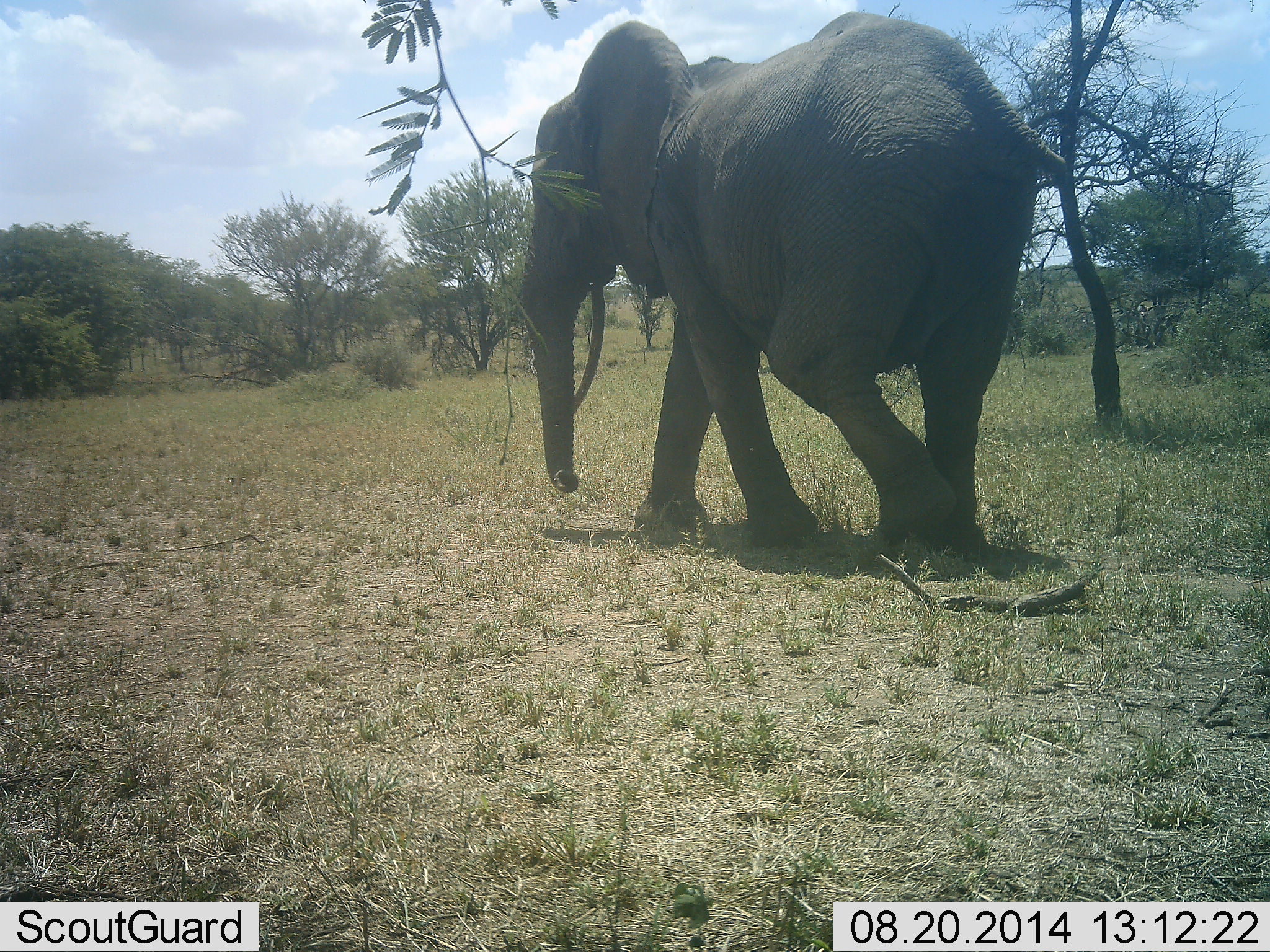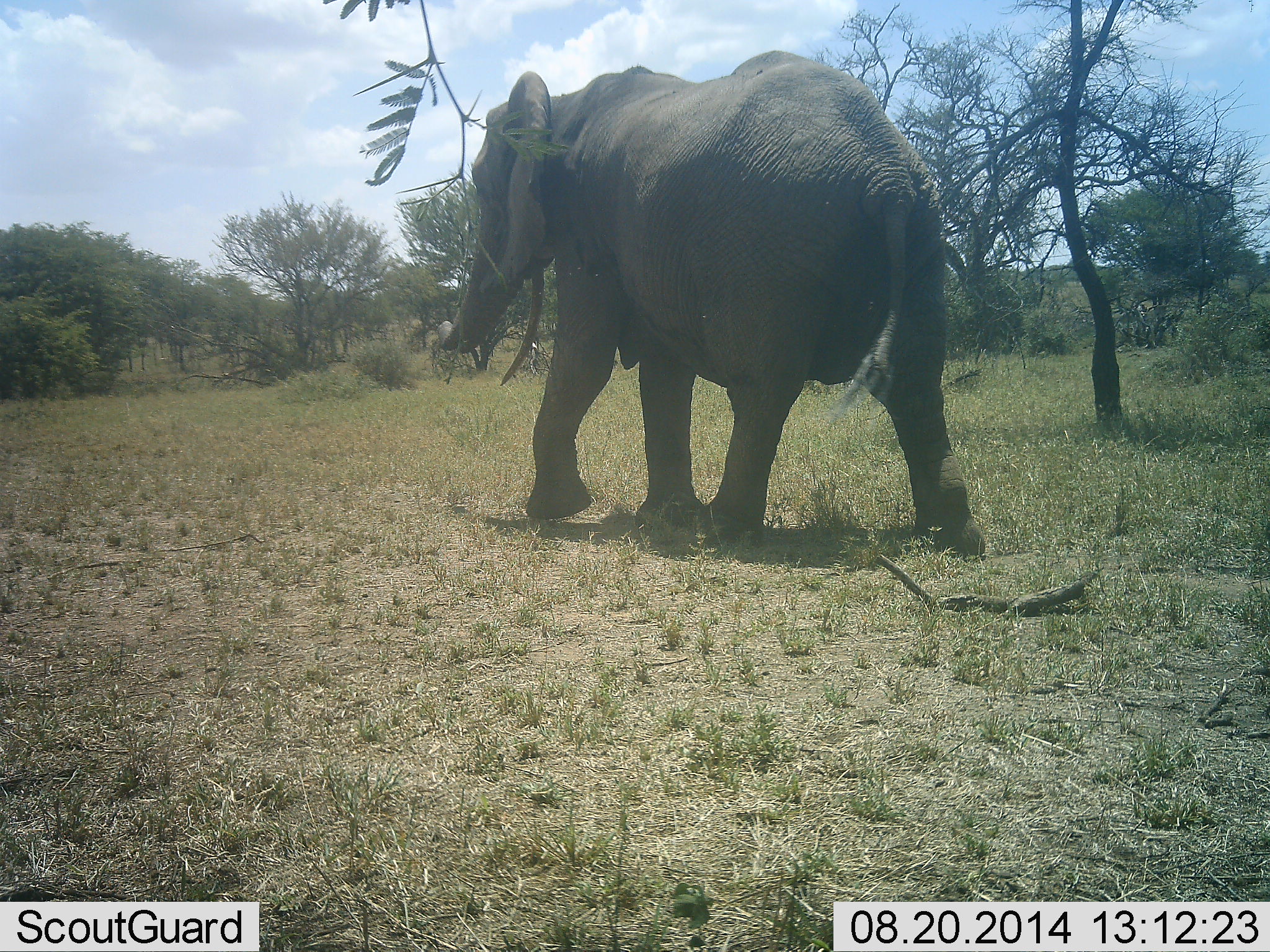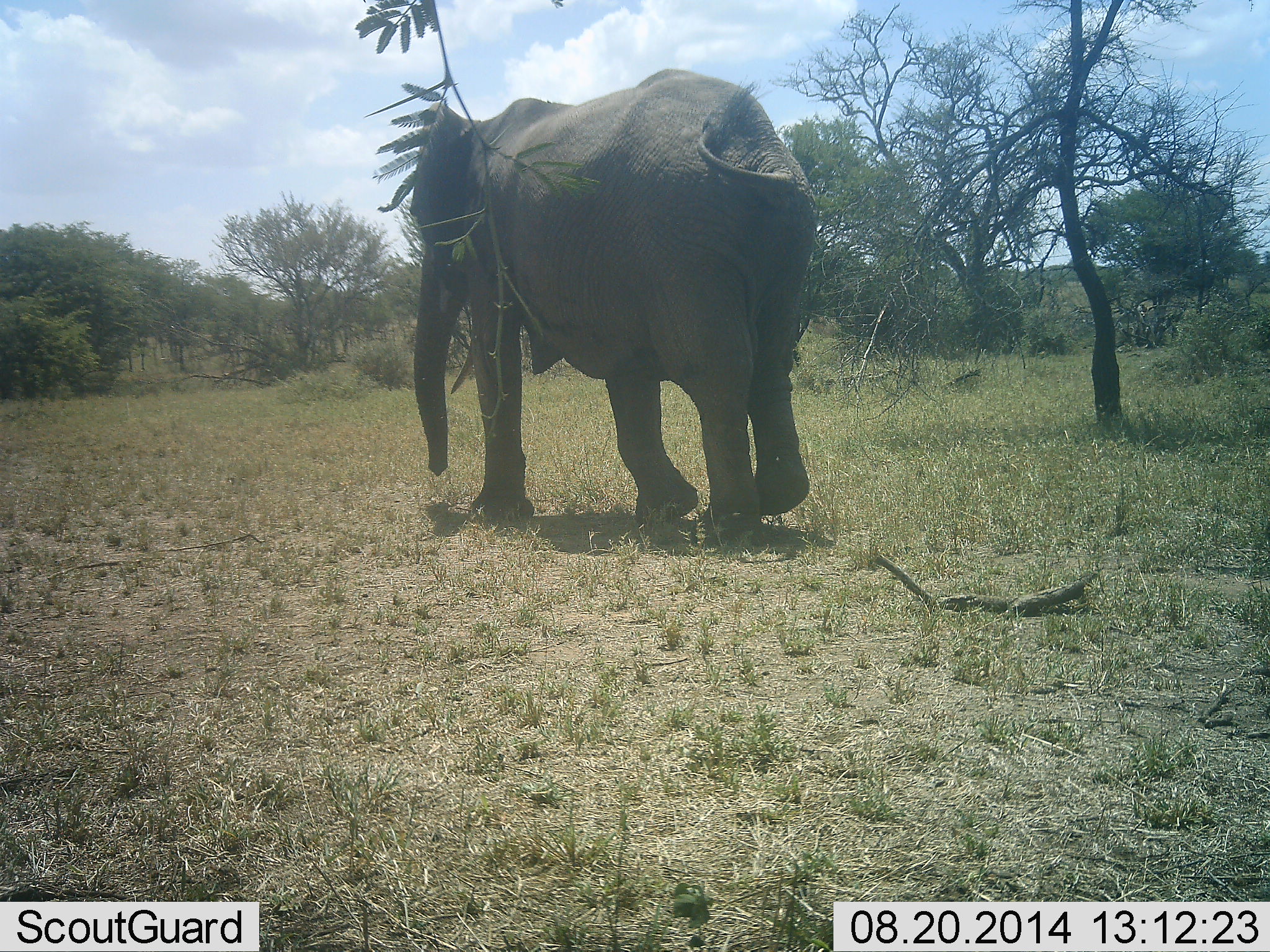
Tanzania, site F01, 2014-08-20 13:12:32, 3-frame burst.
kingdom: Animalia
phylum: Chordata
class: Mammalia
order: Proboscidea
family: Elephantidae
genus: Loxodonta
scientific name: Loxodonta africana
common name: african bush elephant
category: elephant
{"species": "elephant (african bush elephant) (Loxodonta africana)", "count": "1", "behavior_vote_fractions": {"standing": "10%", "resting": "0%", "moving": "100%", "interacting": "0%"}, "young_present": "0%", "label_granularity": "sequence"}